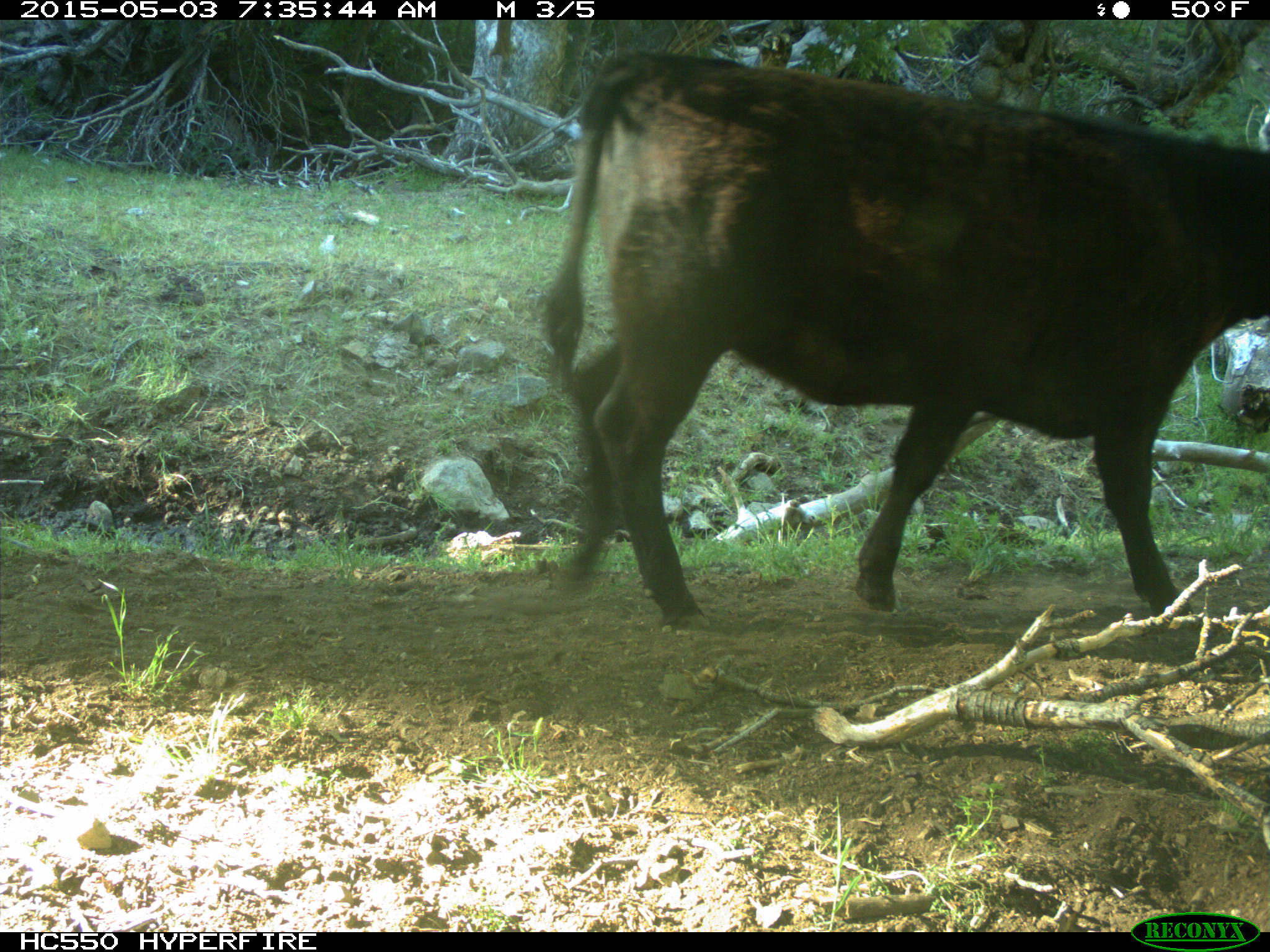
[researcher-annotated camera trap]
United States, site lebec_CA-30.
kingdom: Animalia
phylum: Chordata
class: Mammalia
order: Artiodactyla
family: Bovidae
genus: Bos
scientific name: Bos taurus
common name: domestic cow